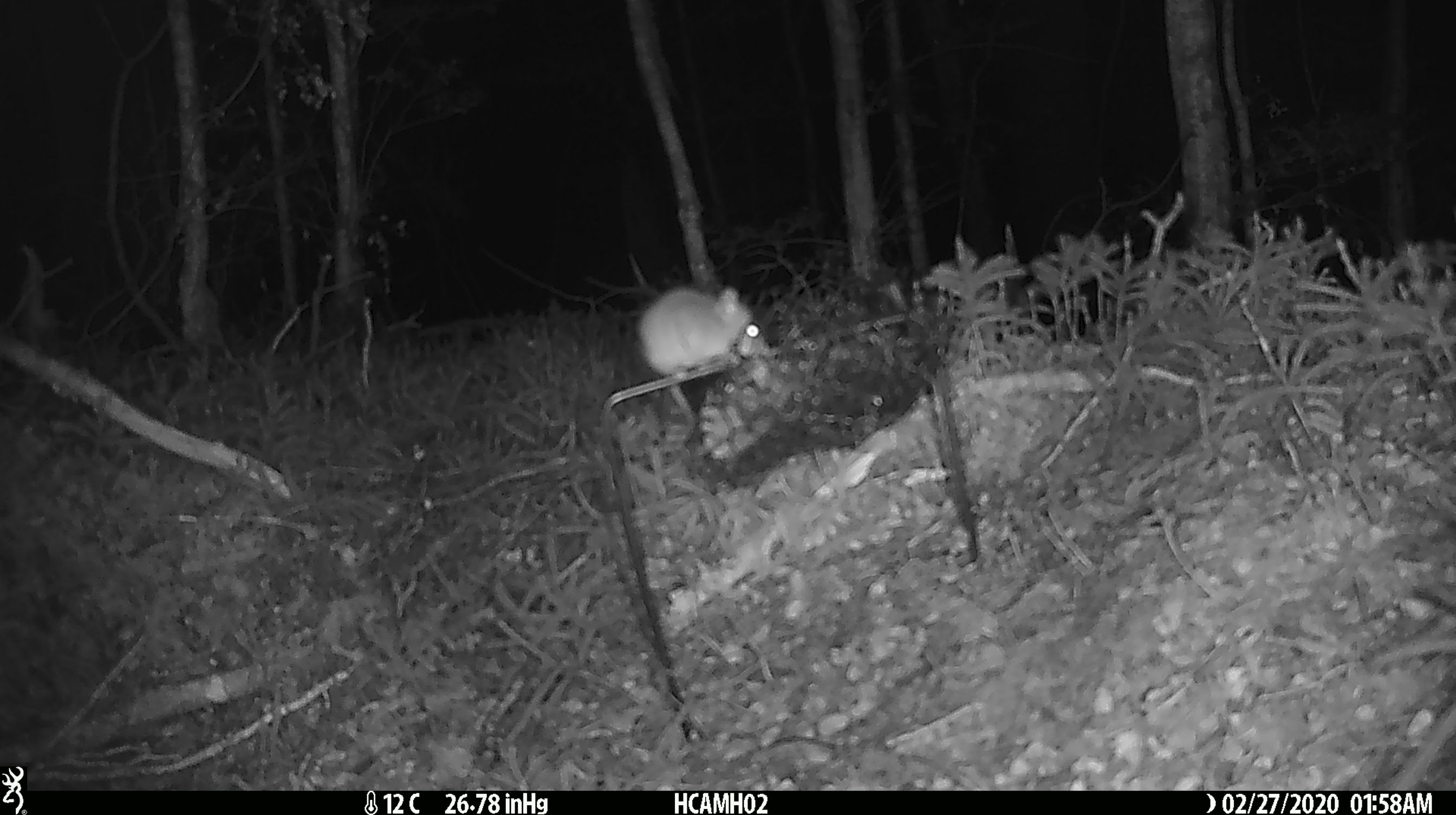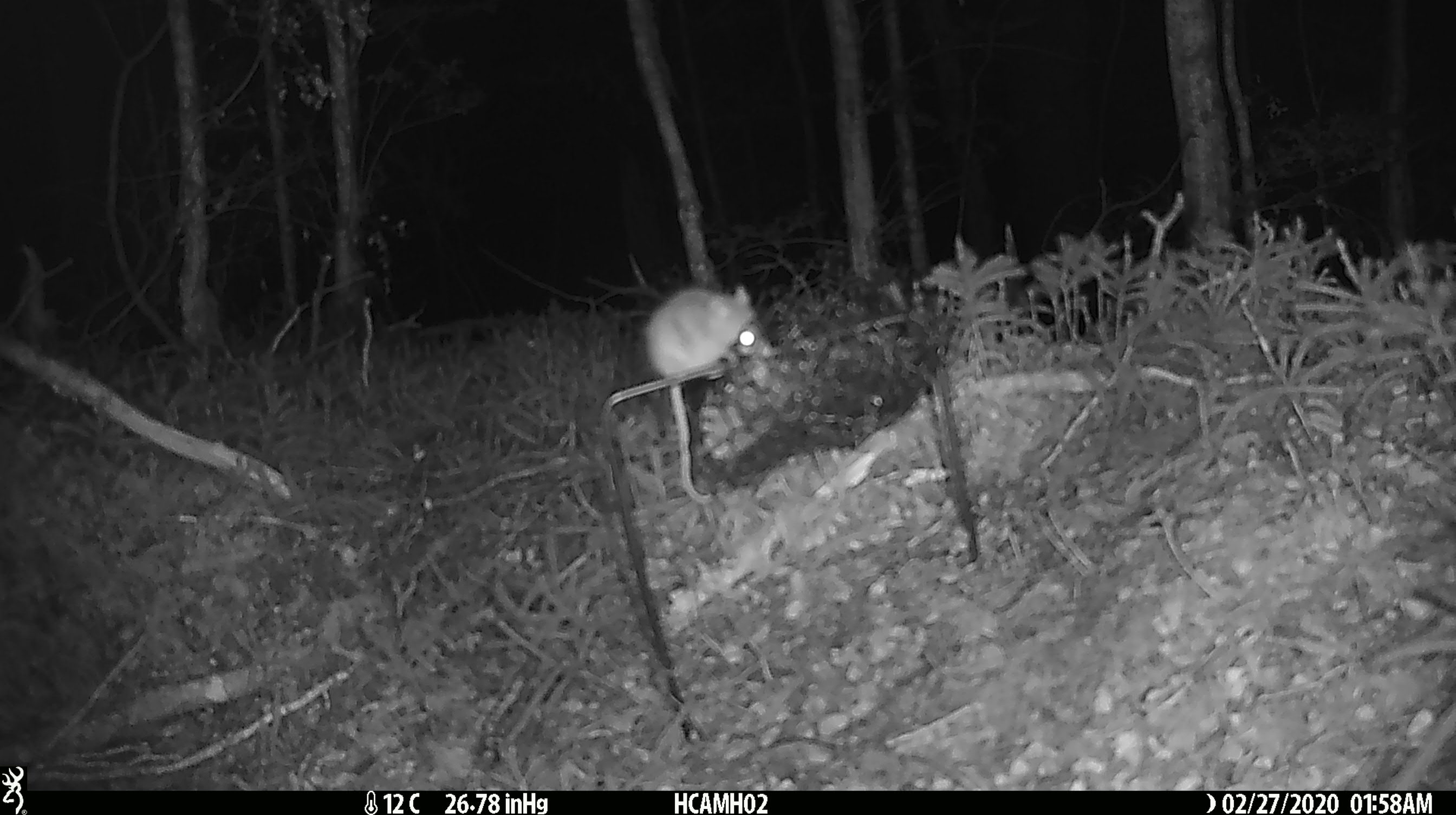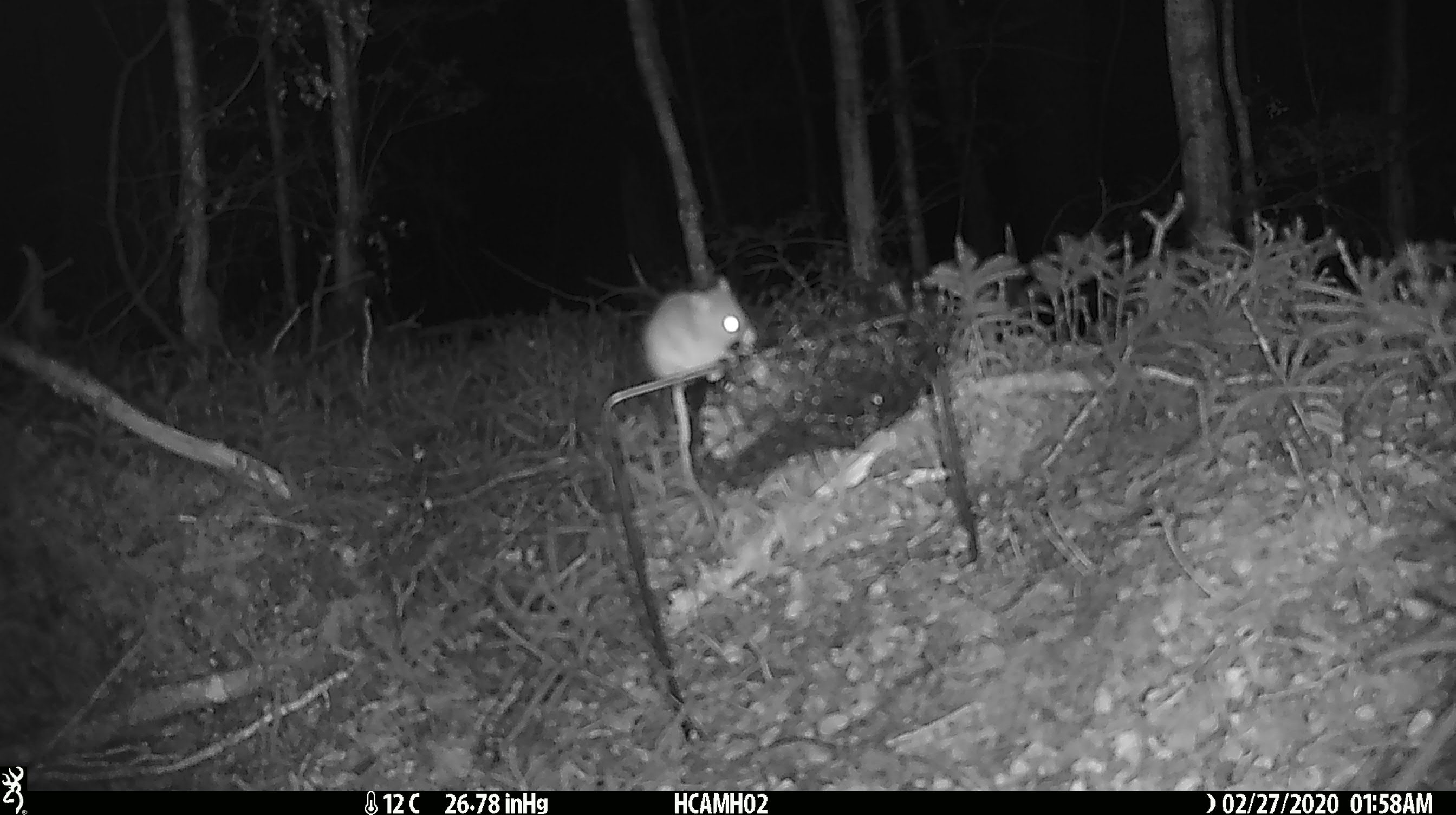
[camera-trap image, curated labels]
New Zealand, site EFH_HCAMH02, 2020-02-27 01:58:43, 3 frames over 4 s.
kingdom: Animalia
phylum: Chordata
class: Mammalia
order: Rodentia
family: Muridae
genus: Mus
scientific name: Mus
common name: mouse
Mouse (Mus).